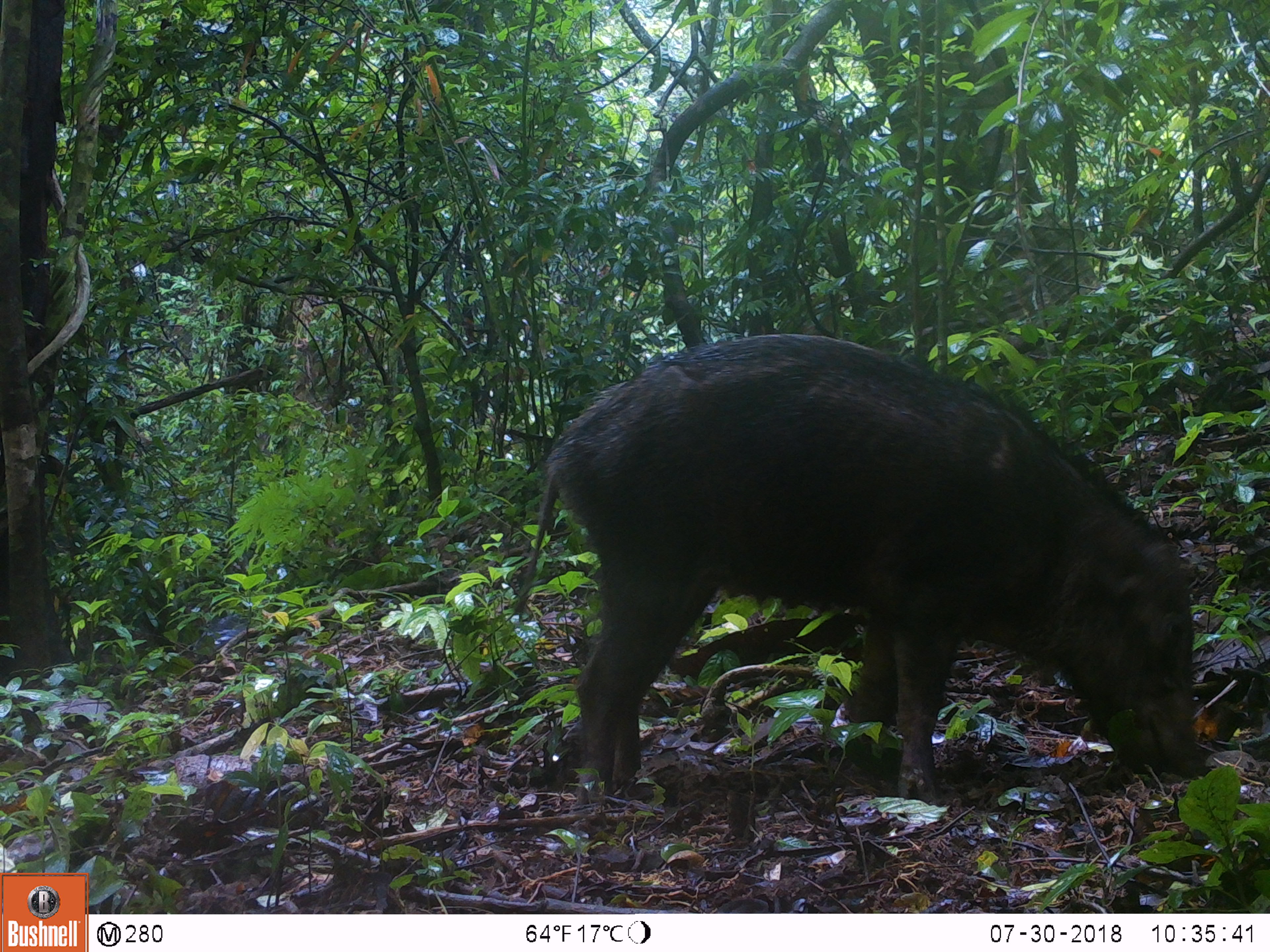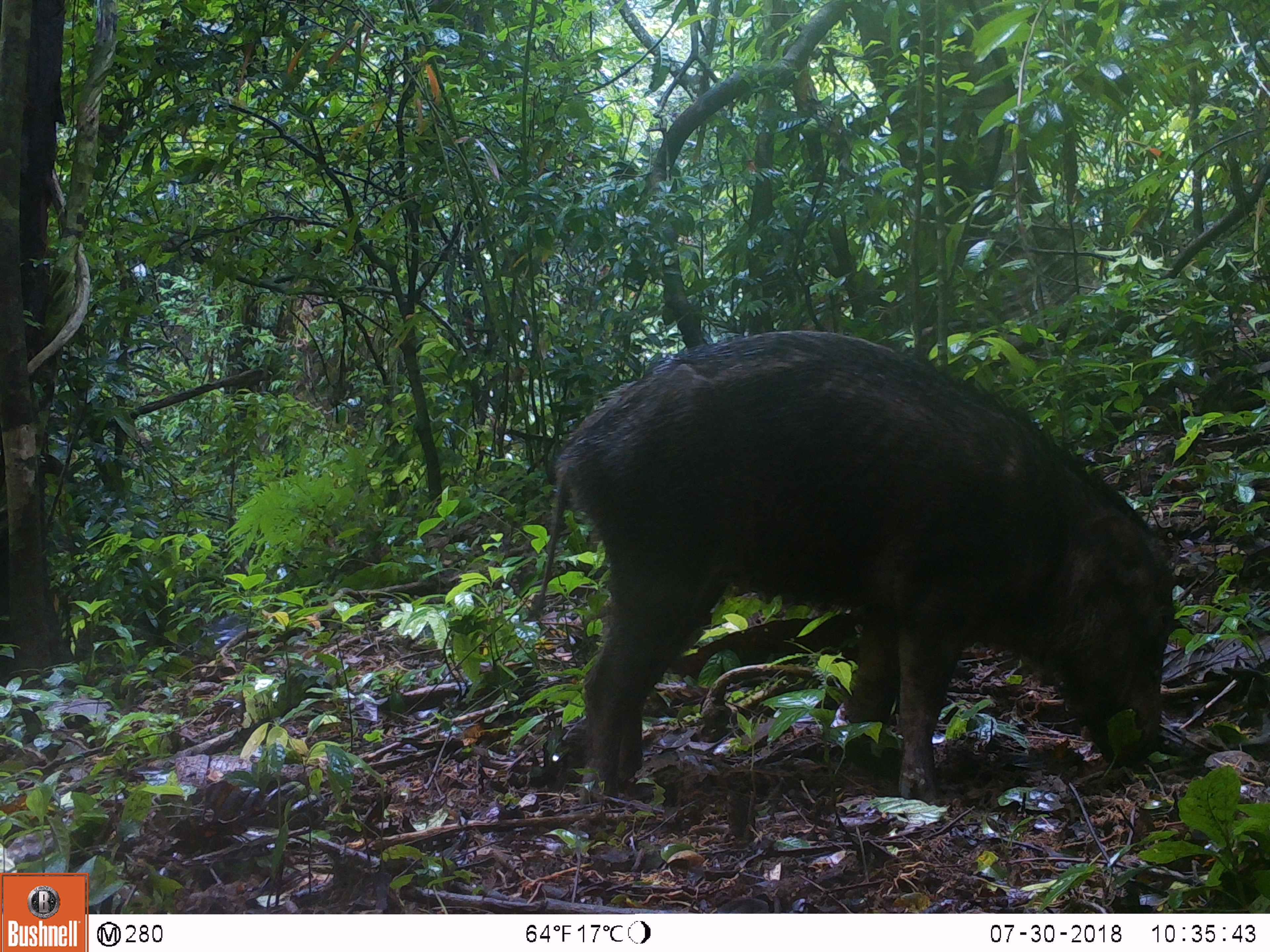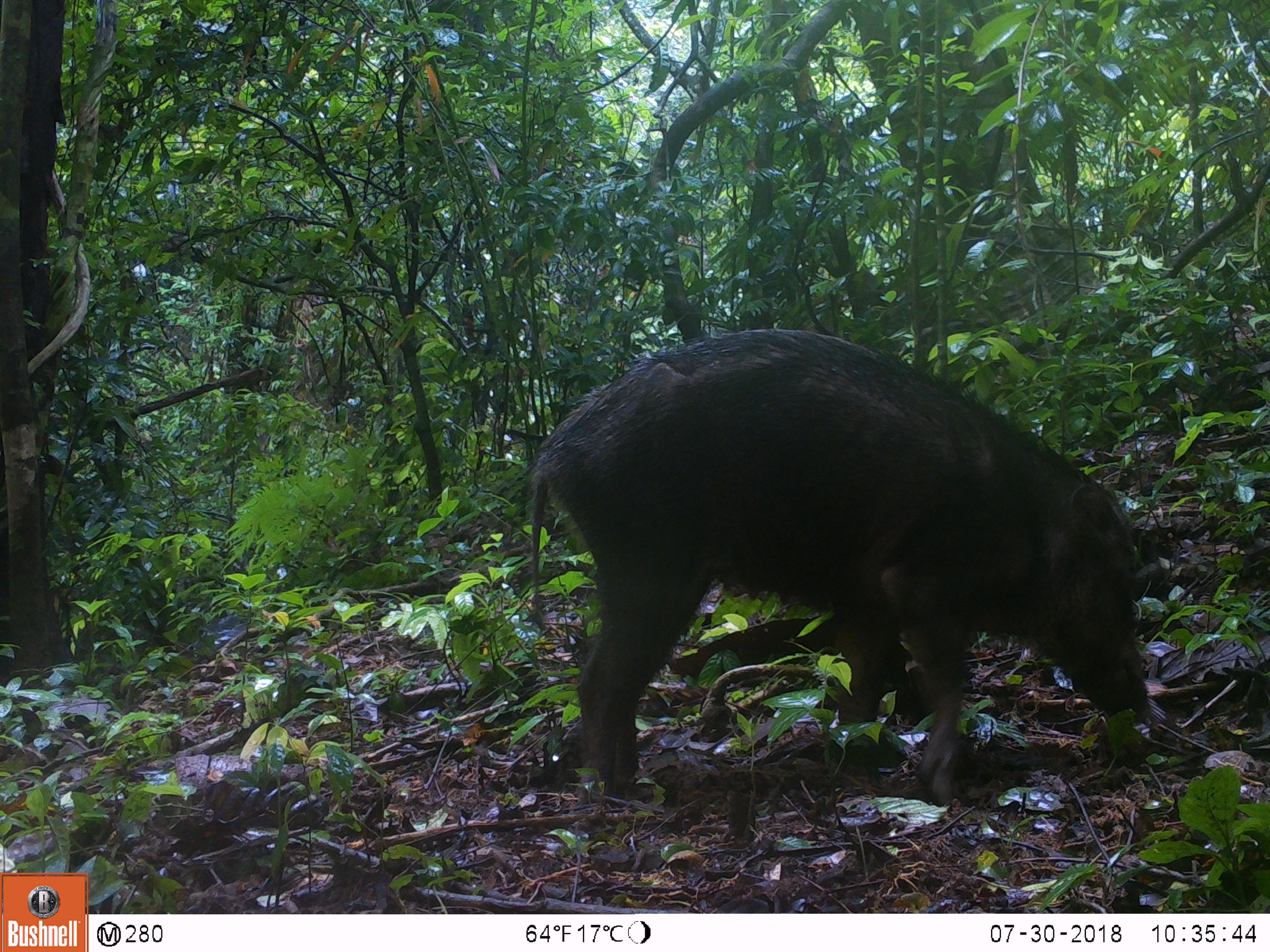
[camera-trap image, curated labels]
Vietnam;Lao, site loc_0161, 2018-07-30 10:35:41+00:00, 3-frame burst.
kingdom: Animalia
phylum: Chordata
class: Mammalia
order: Artiodactyla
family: Suidae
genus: Sus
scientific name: Sus scrofa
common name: eurasian wild pig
Eurasian wild pig (Sus scrofa). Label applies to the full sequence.